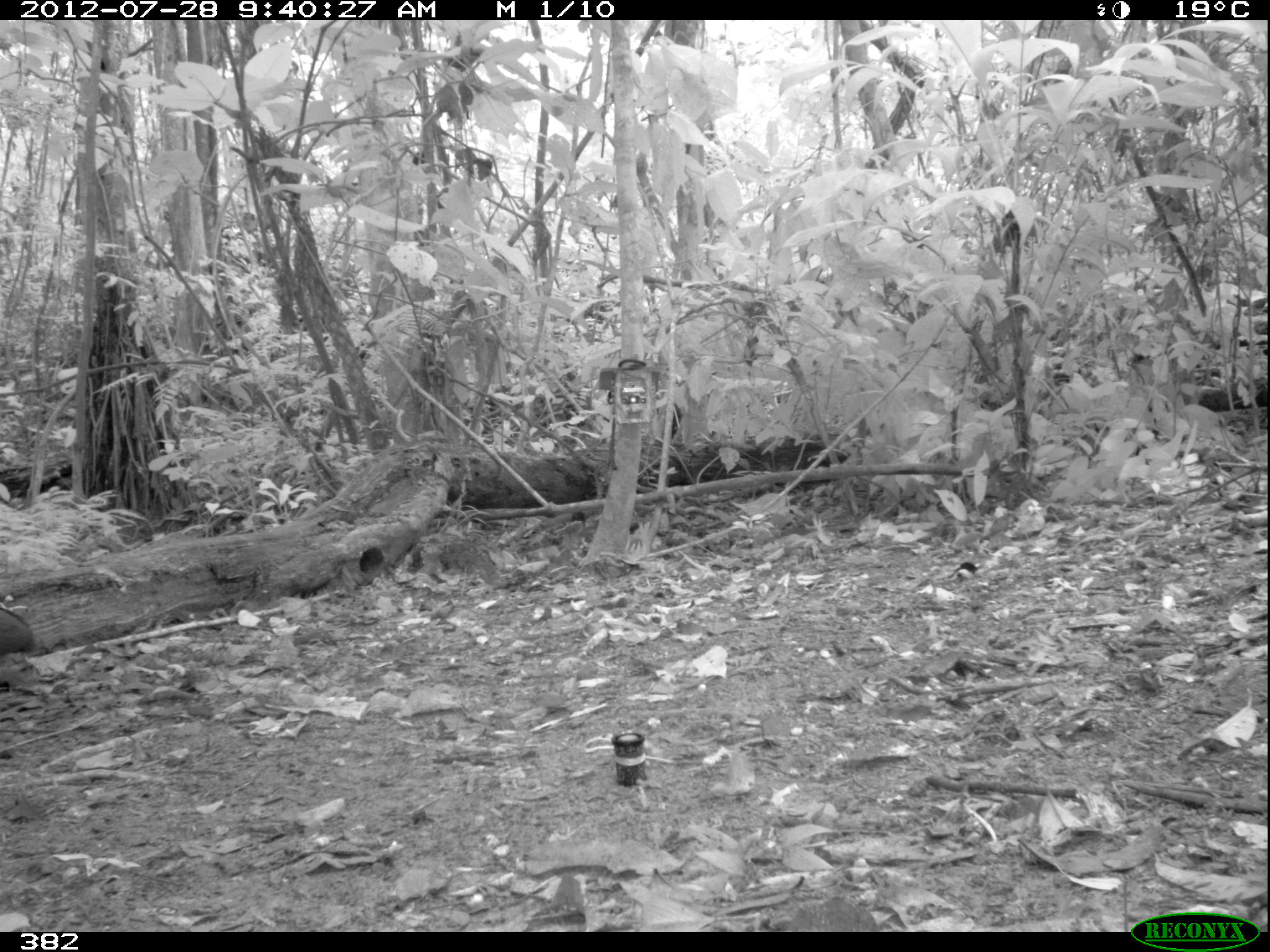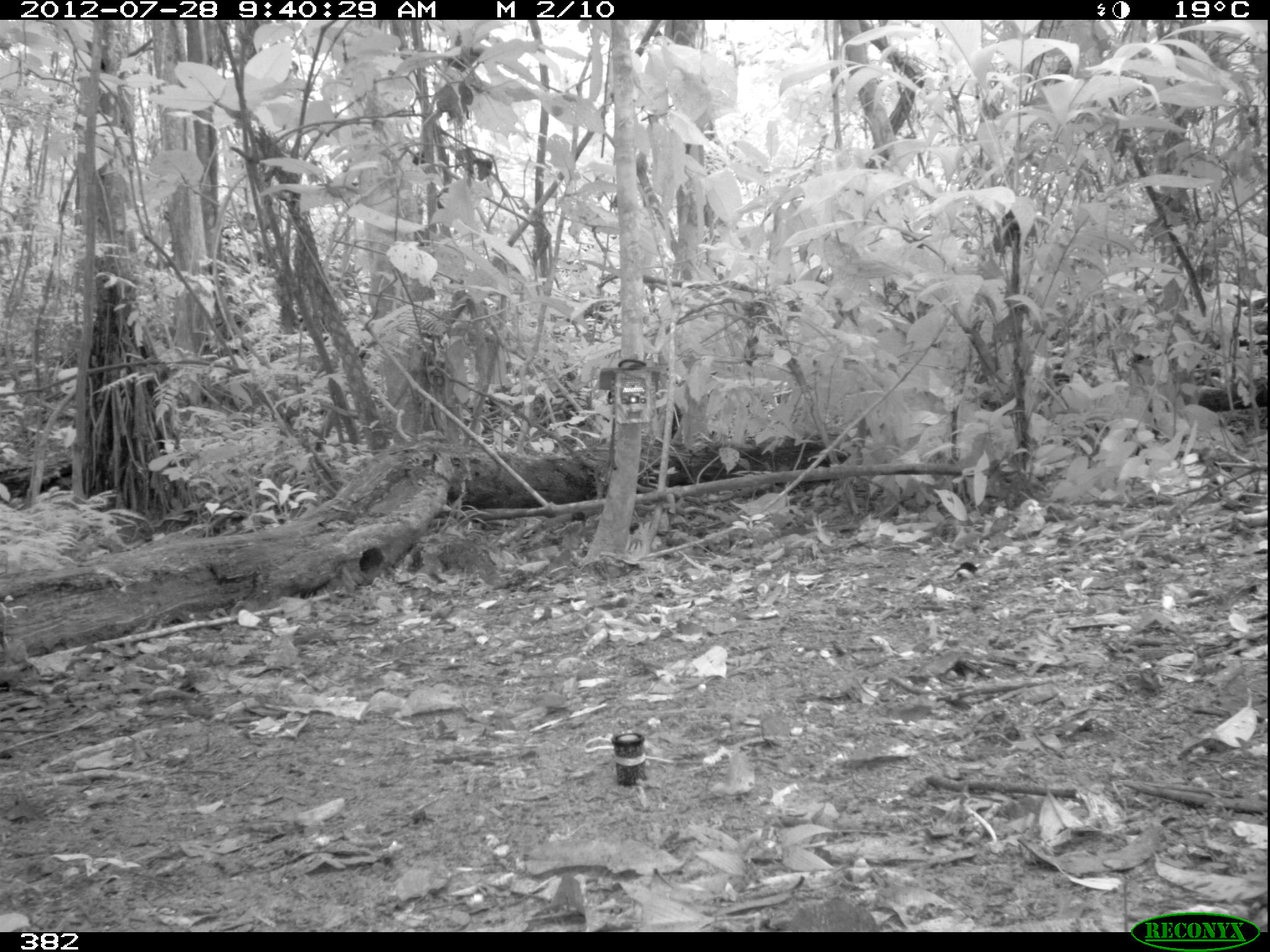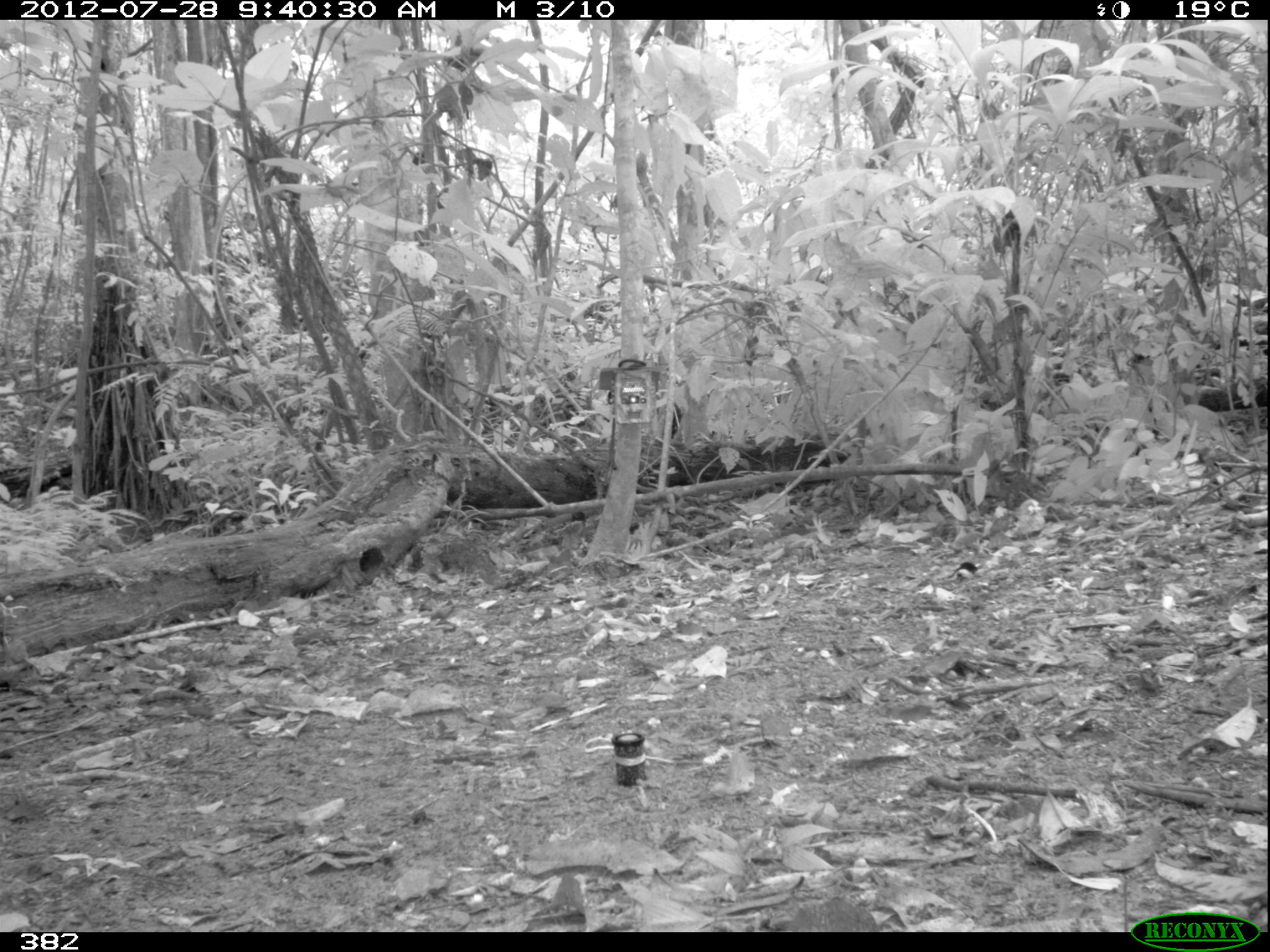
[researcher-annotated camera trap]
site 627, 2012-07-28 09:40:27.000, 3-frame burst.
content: unidentified animal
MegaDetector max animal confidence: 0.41